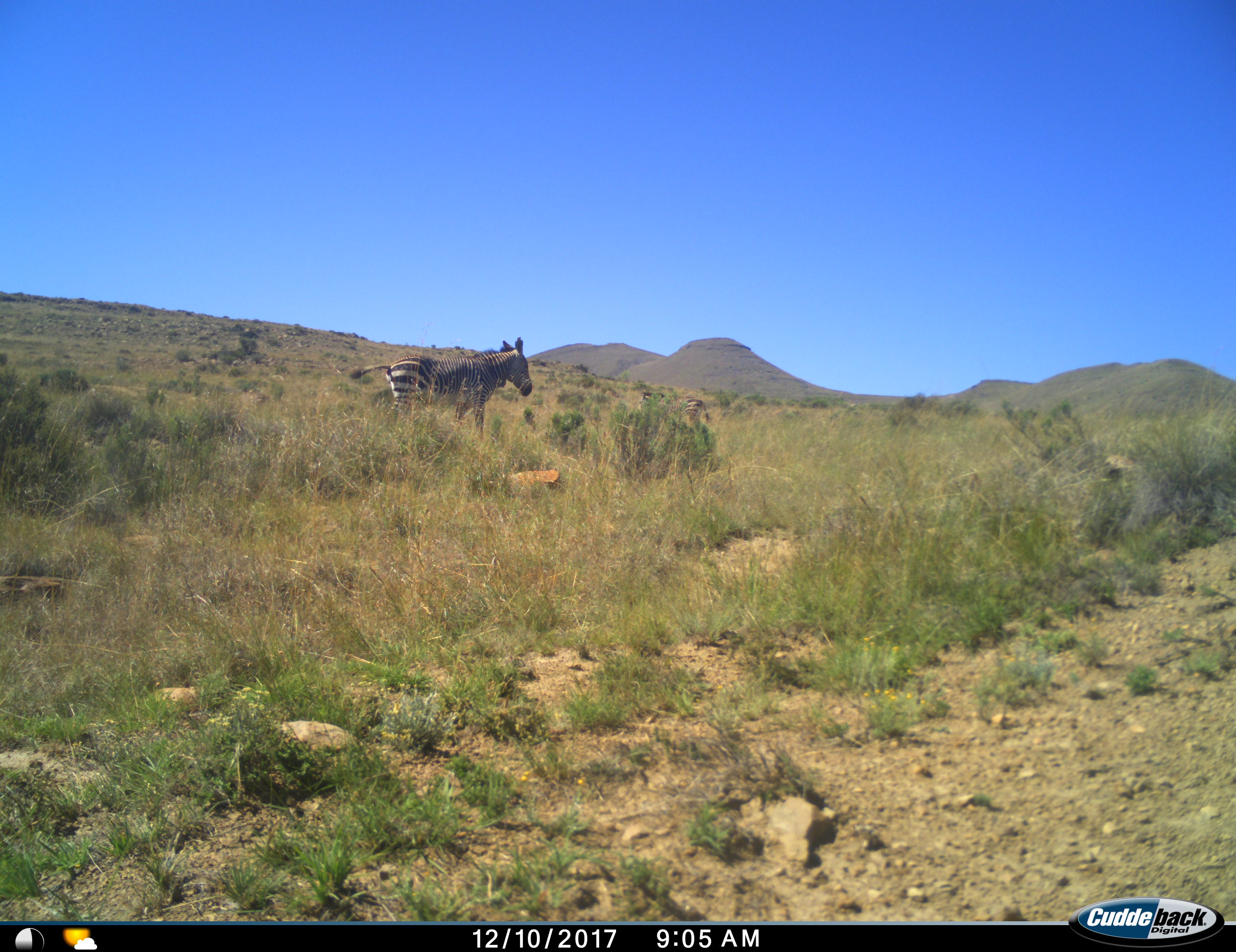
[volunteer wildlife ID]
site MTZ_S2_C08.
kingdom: Animalia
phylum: Chordata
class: Mammalia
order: Perissodactyla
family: Equidae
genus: Equus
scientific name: Equus zebra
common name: mountain zebra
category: zebramountain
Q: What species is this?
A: Zebramountain (mountain zebra) (Equus zebra).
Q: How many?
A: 1.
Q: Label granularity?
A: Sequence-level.